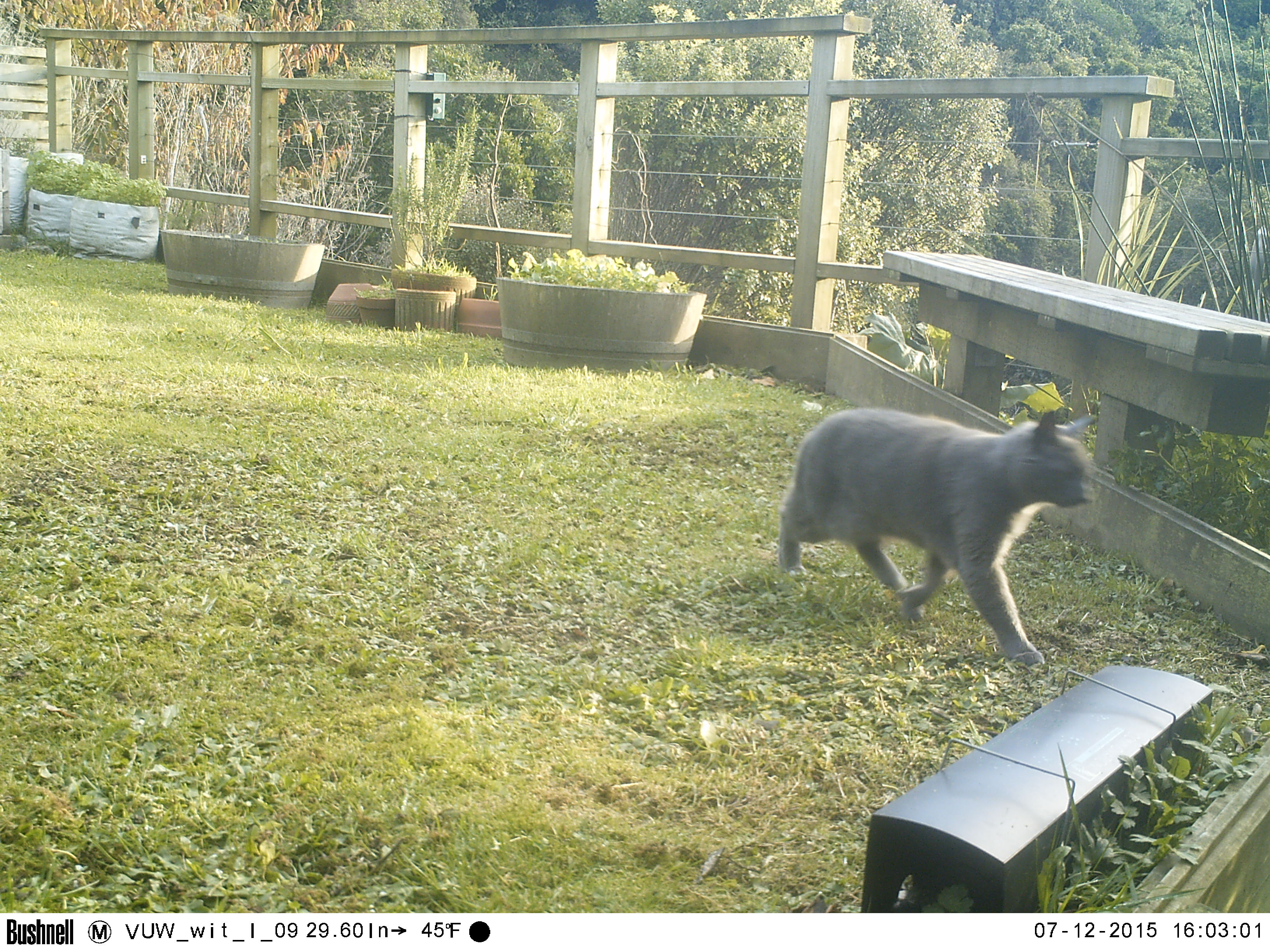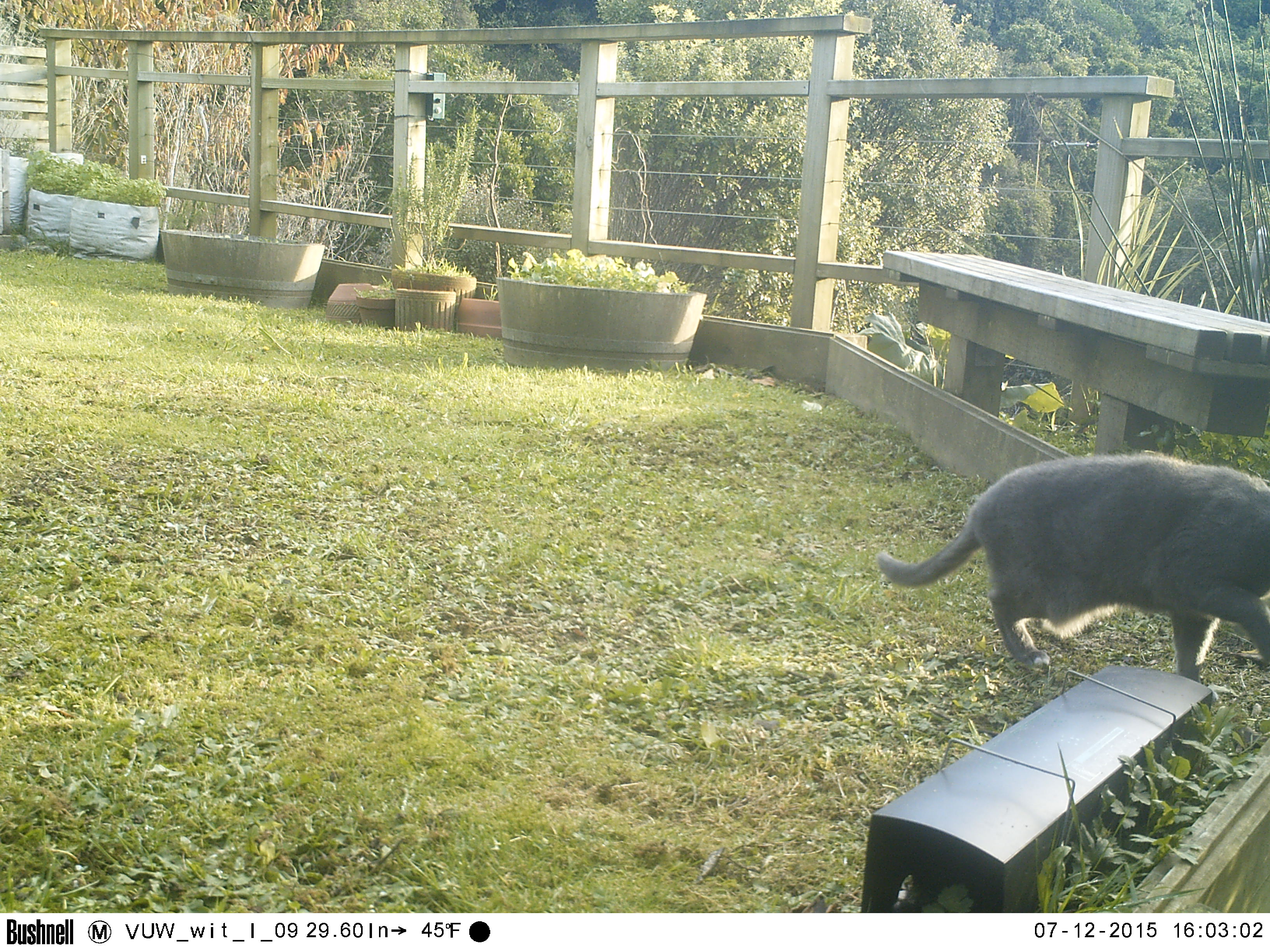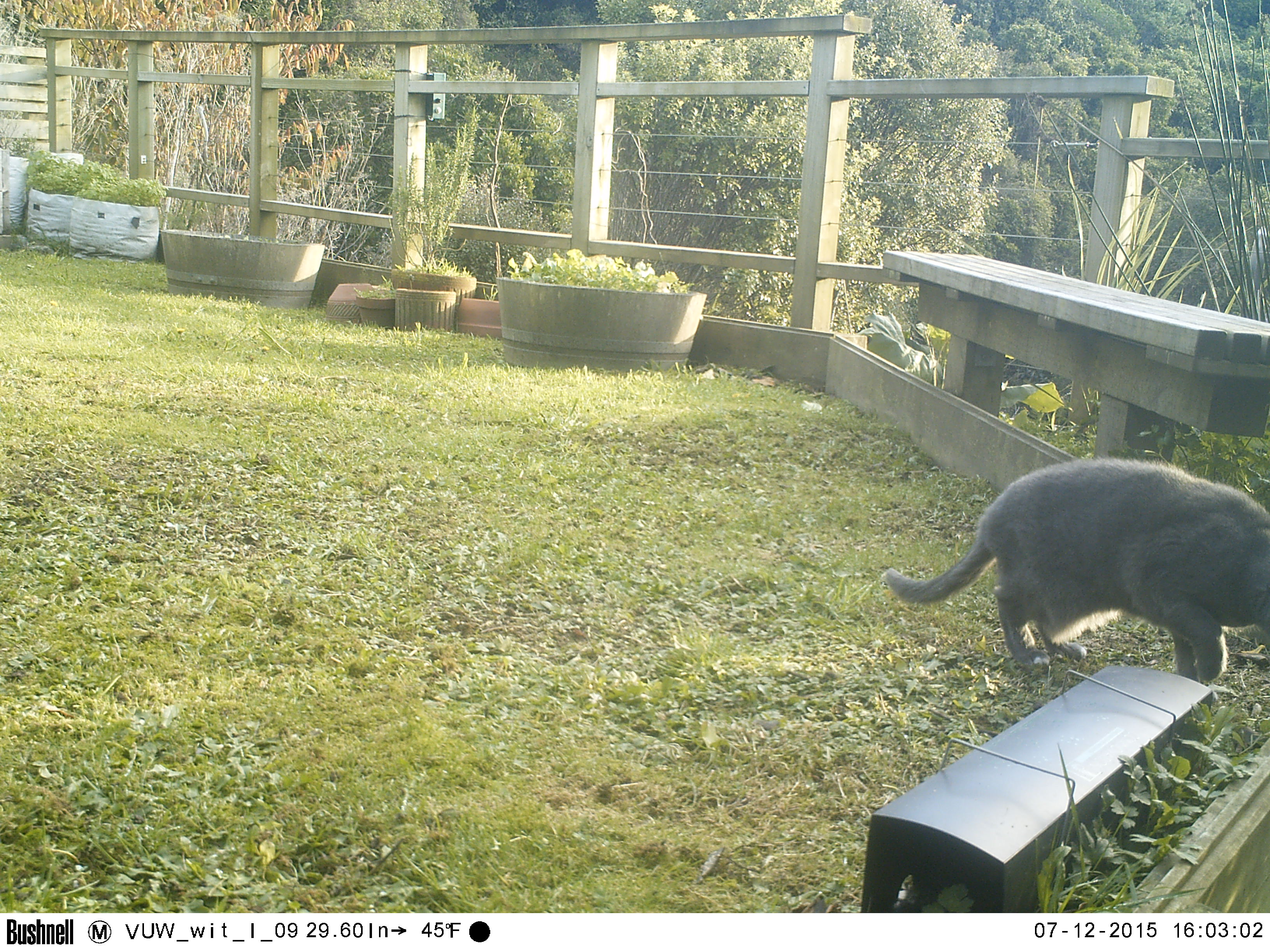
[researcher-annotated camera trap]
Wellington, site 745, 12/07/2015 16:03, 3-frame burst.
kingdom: Animalia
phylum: Chordata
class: Mammalia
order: Carnivora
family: Felidae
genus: Felis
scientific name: Felis catus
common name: cat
Cat (Felis catus).